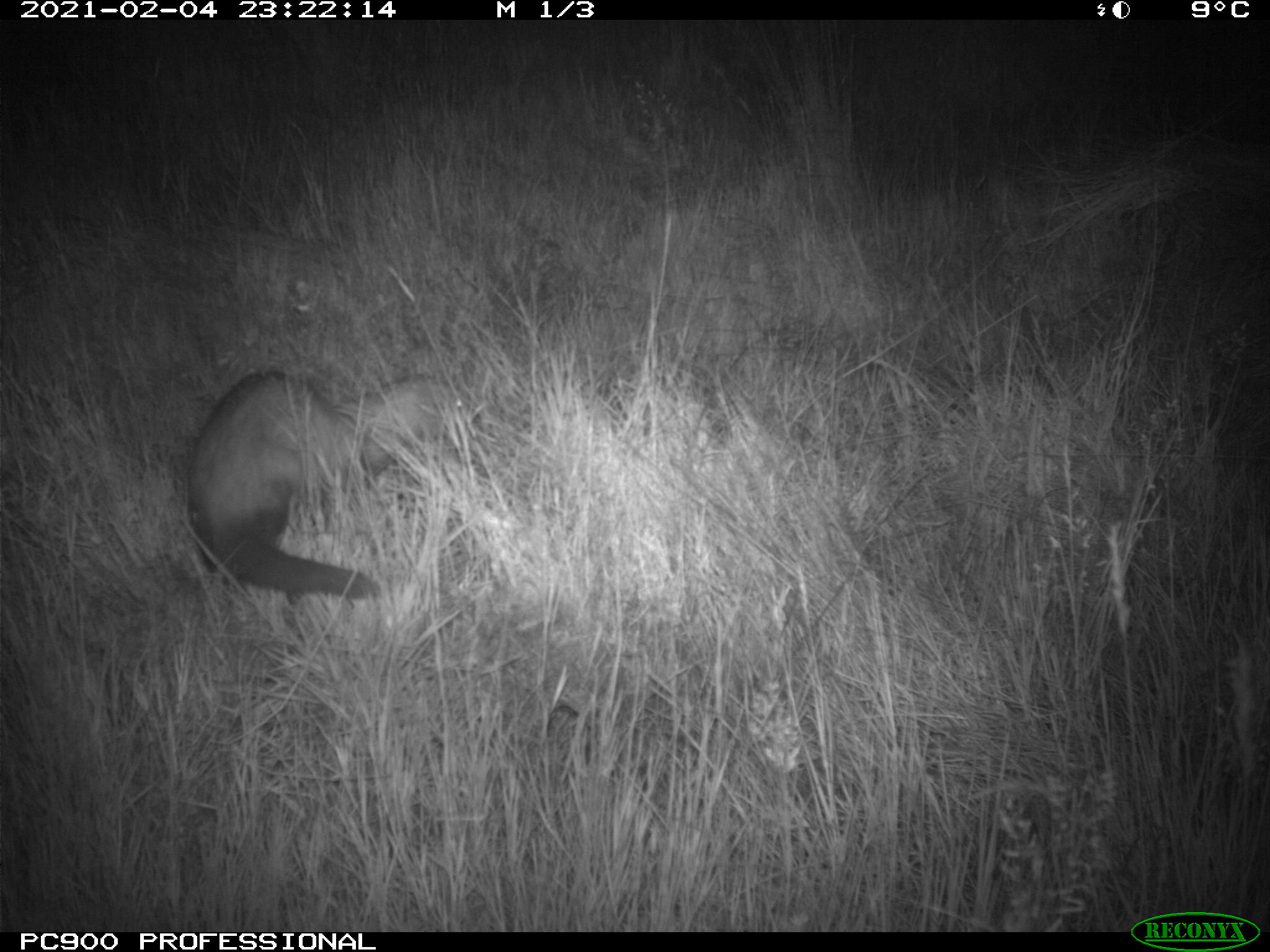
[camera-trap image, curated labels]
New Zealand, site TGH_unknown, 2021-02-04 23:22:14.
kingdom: Animalia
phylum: Chordata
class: Mammalia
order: Carnivora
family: Mustelidae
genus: Mustela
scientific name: Mustela furo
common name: ferret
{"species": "ferret (Mustela furo)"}